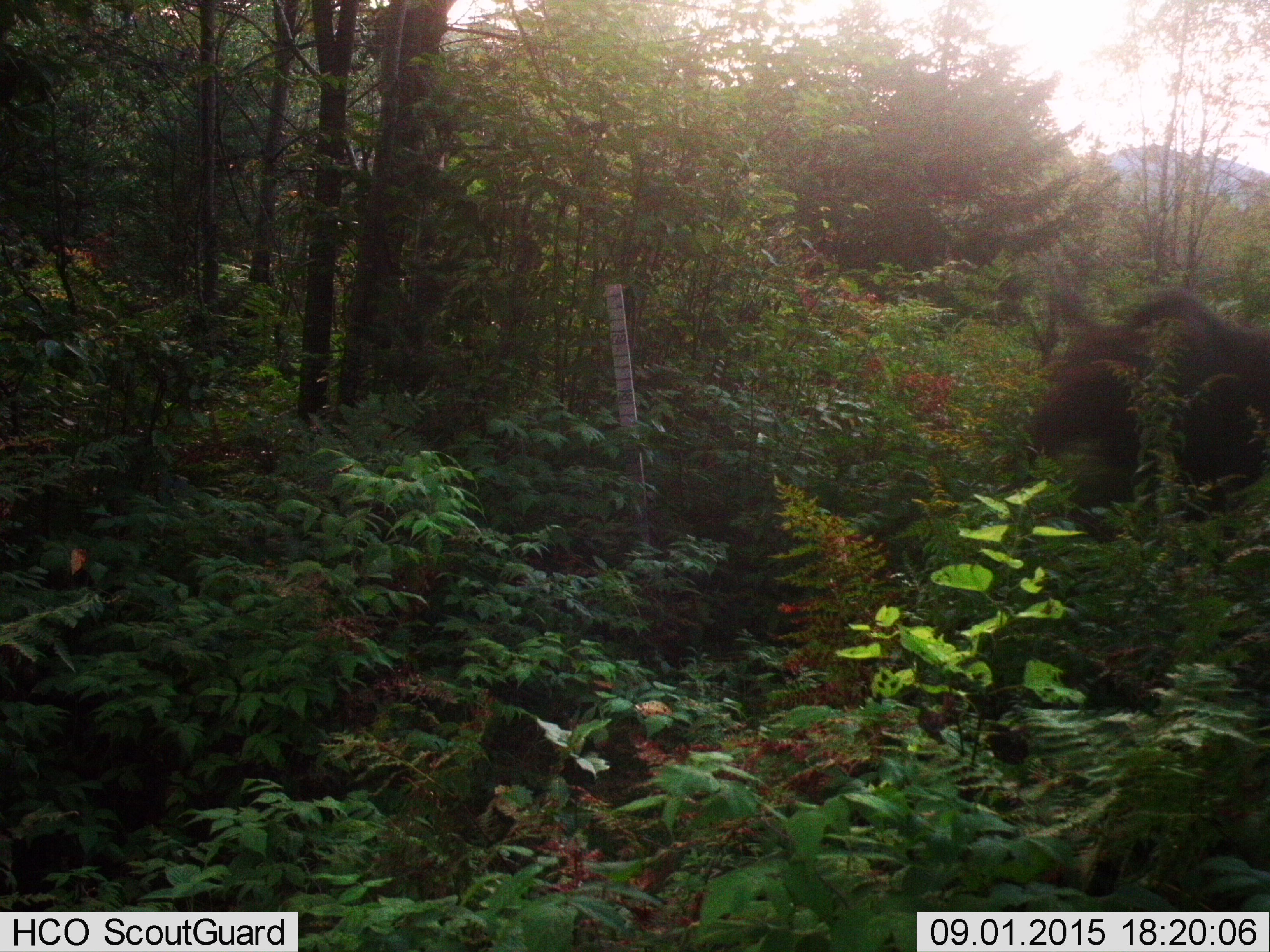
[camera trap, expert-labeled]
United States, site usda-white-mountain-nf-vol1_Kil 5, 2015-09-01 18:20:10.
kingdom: Animalia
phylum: Chordata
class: Mammalia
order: Artiodactyla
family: Cervidae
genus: Alces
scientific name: Alces alces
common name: moose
Moose (Alces alces).